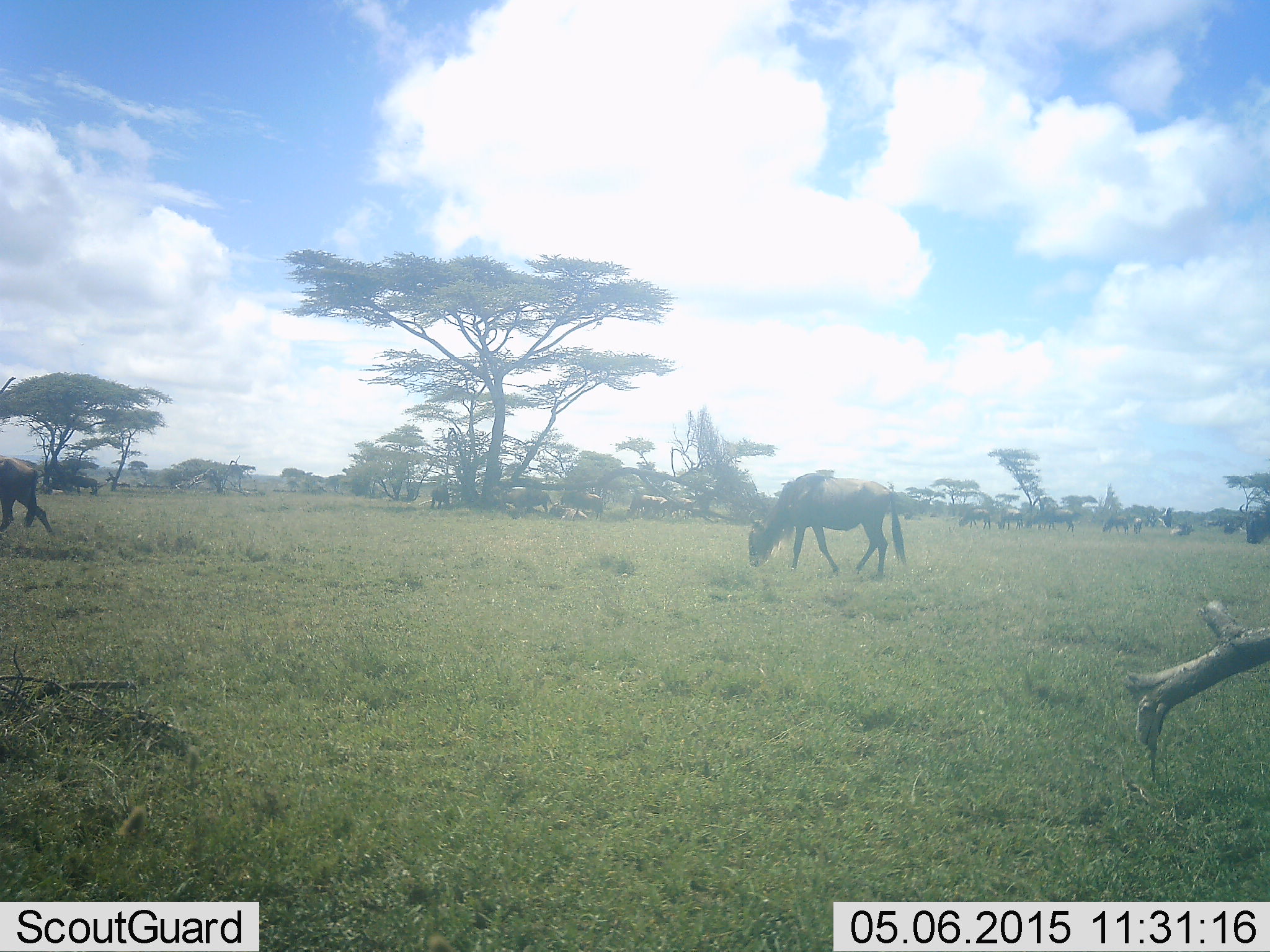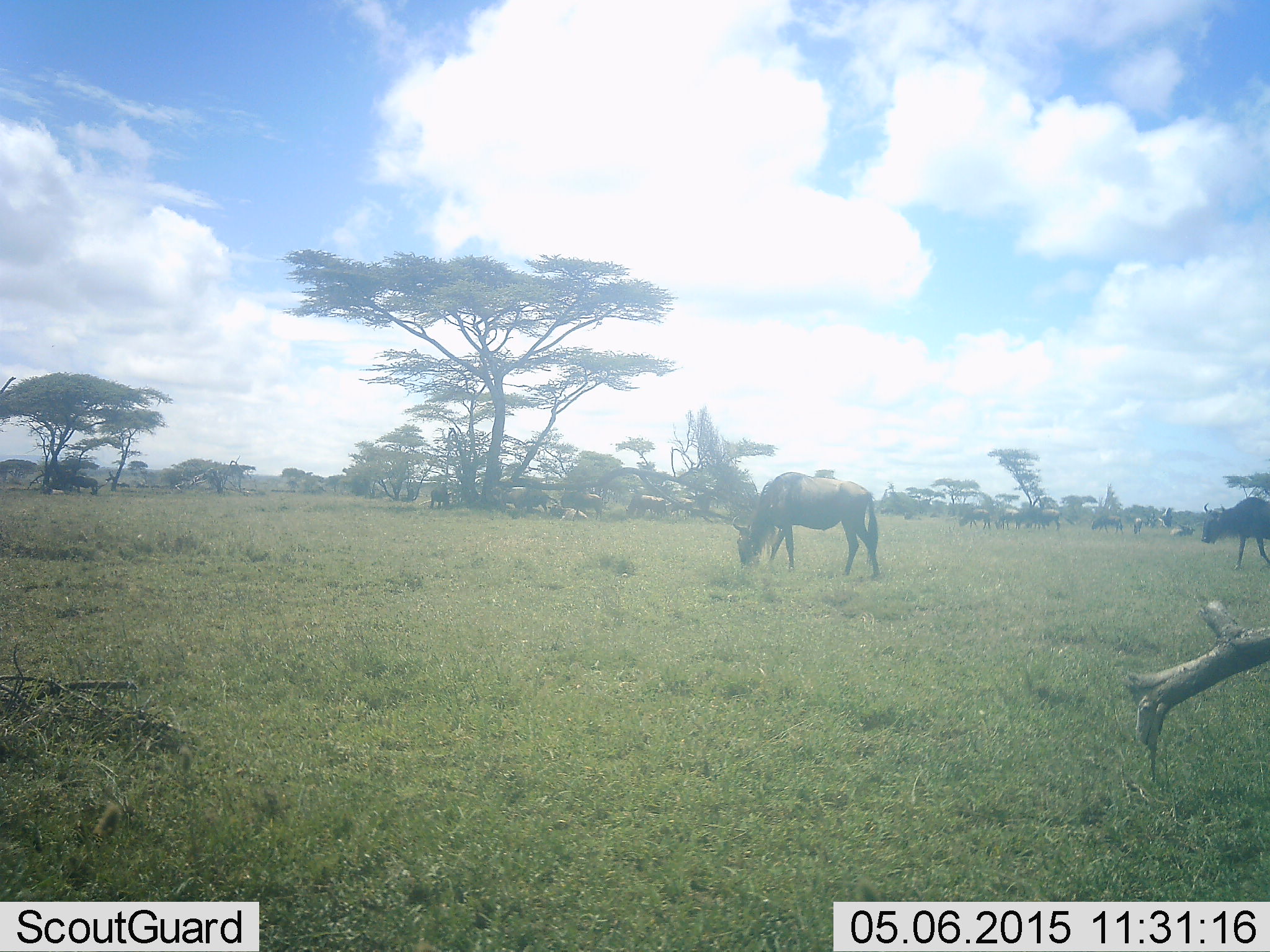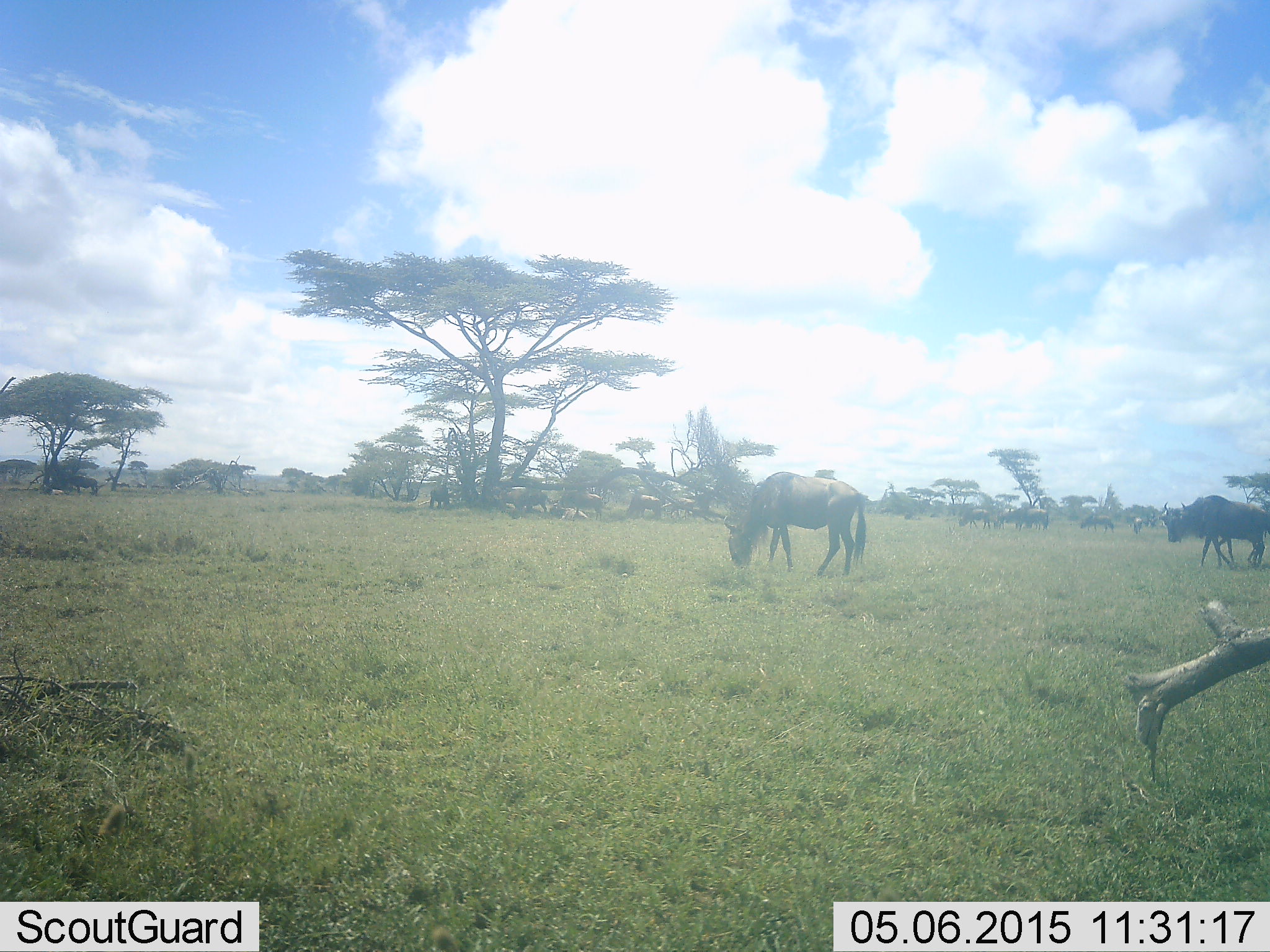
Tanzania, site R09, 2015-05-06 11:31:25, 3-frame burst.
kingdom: Animalia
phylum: Chordata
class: Mammalia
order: Artiodactyla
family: Bovidae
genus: Connochaetes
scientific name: Connochaetes taurinus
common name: blue wildebeest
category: wildebeest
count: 10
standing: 20%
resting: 20%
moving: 50%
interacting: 0%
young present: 0%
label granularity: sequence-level